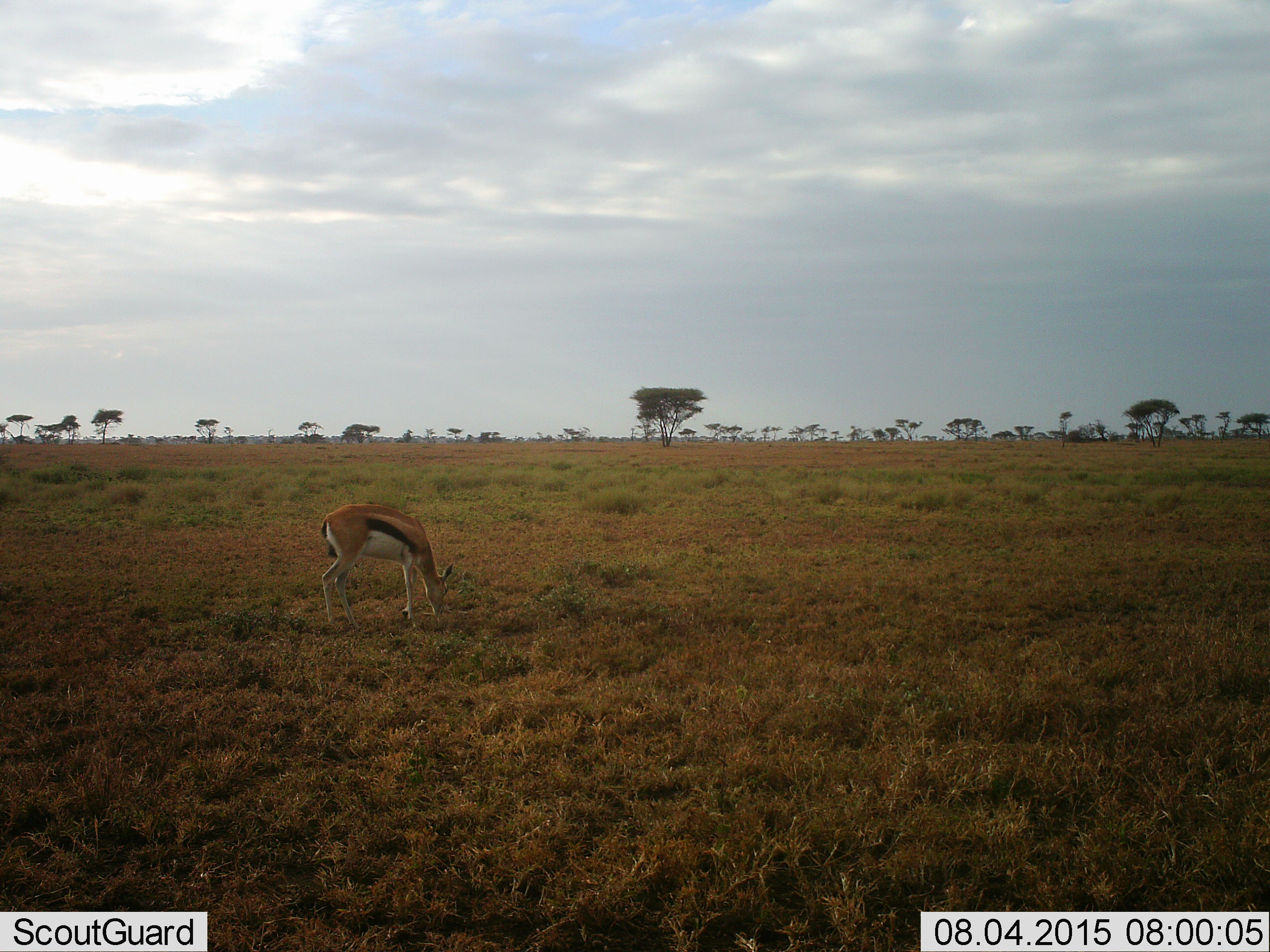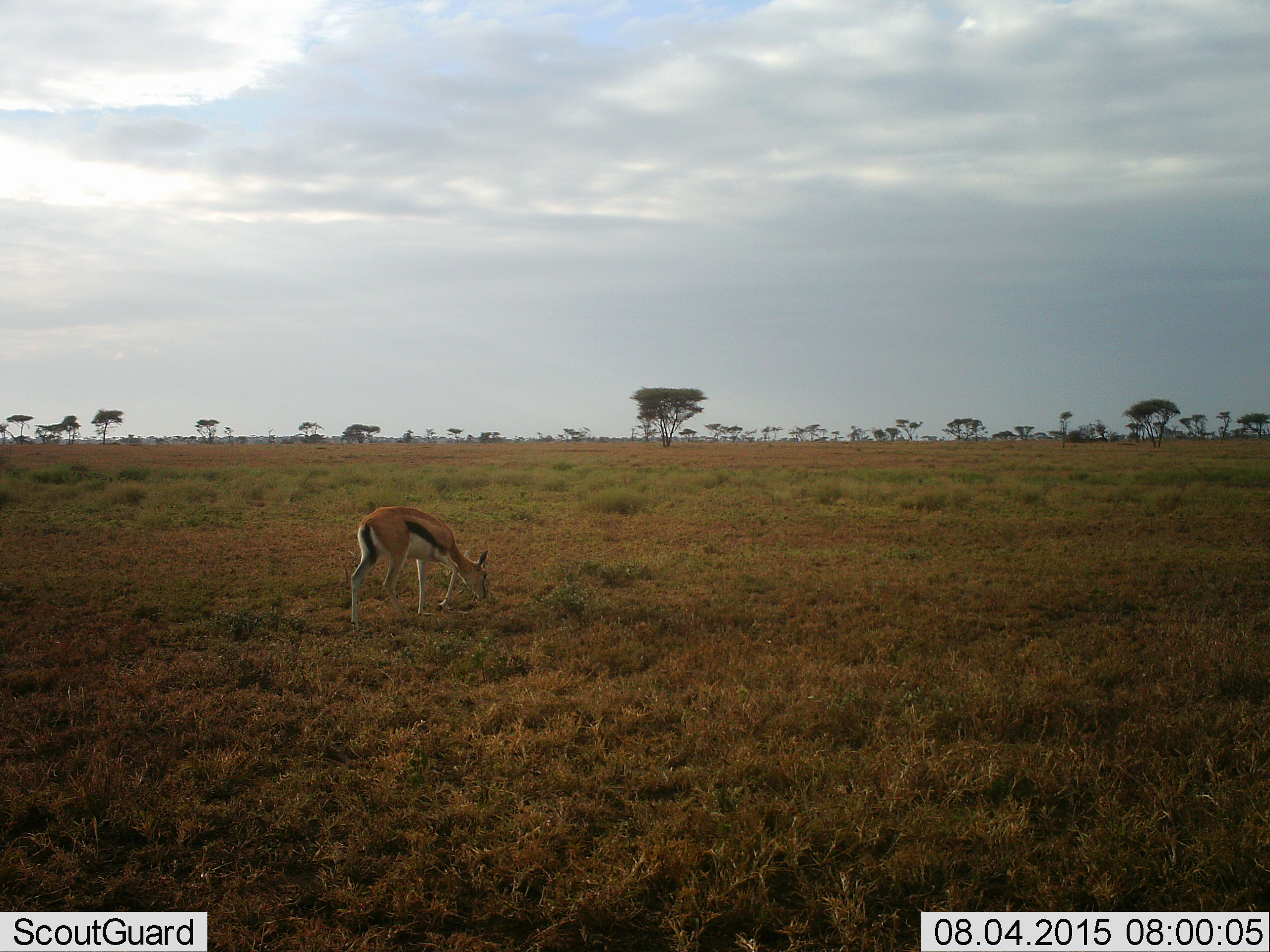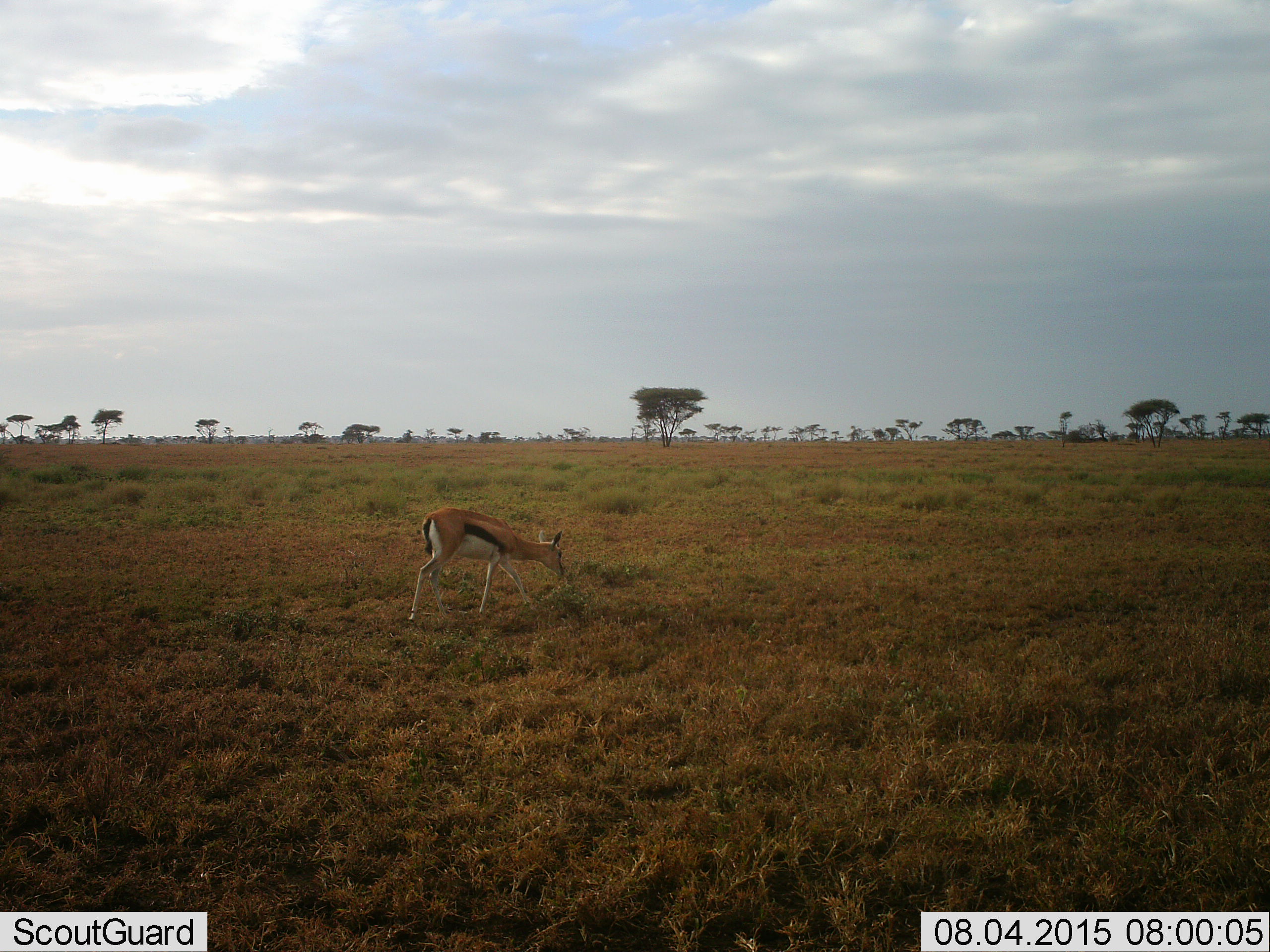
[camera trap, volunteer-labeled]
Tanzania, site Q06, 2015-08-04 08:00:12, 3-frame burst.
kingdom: Animalia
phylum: Chordata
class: Mammalia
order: Artiodactyla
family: Bovidae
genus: Eudorcas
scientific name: Eudorcas thomsonii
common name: thomson's gazelle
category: gazellethomsons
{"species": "gazellethomsons (thomson's gazelle) (Eudorcas thomsonii)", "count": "1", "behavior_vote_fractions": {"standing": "0%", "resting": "0%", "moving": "50%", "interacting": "0%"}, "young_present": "17%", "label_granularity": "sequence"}